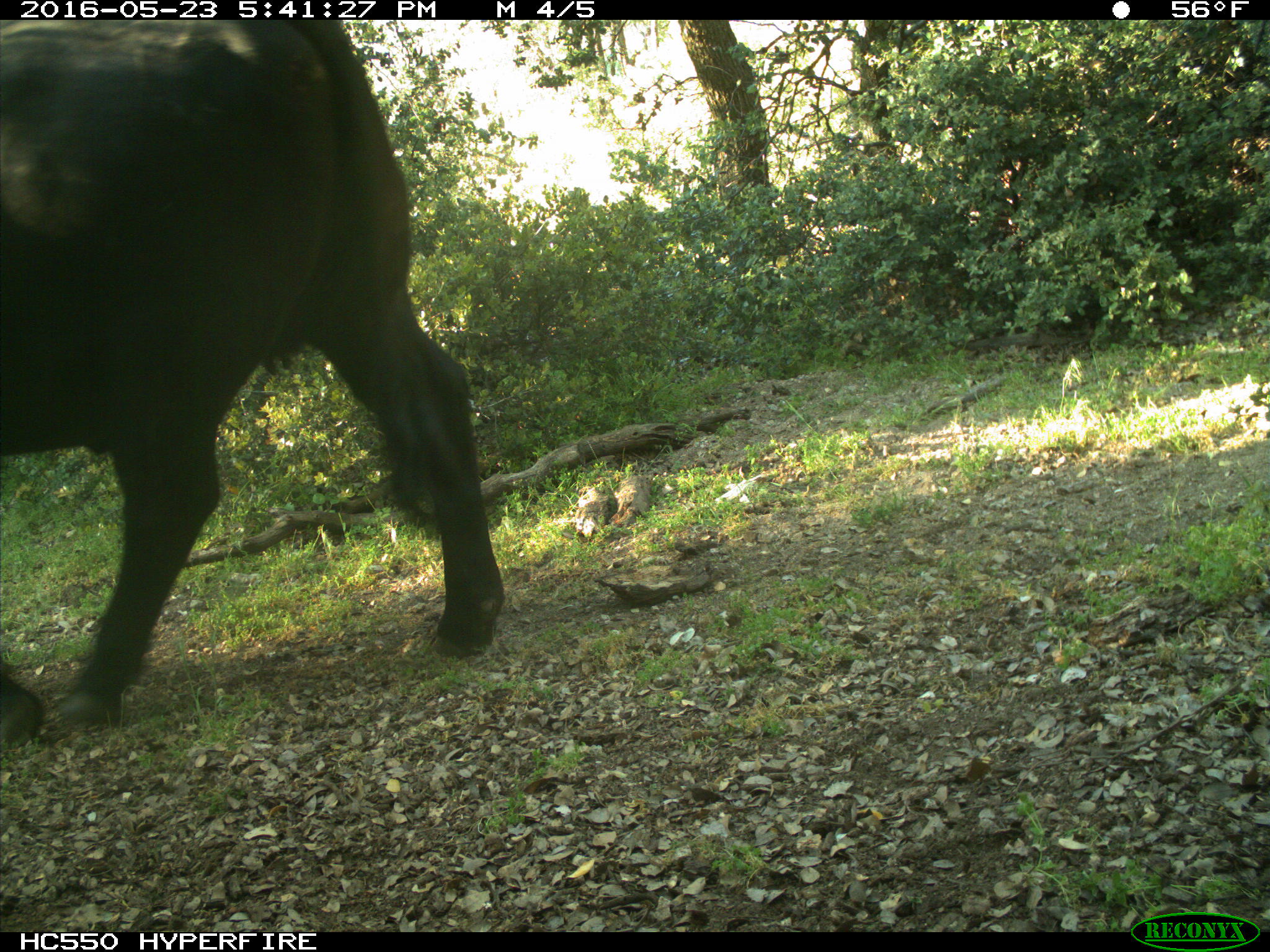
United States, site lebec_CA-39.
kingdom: Animalia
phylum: Chordata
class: Mammalia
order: Artiodactyla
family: Bovidae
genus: Bos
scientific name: Bos taurus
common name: domestic cow